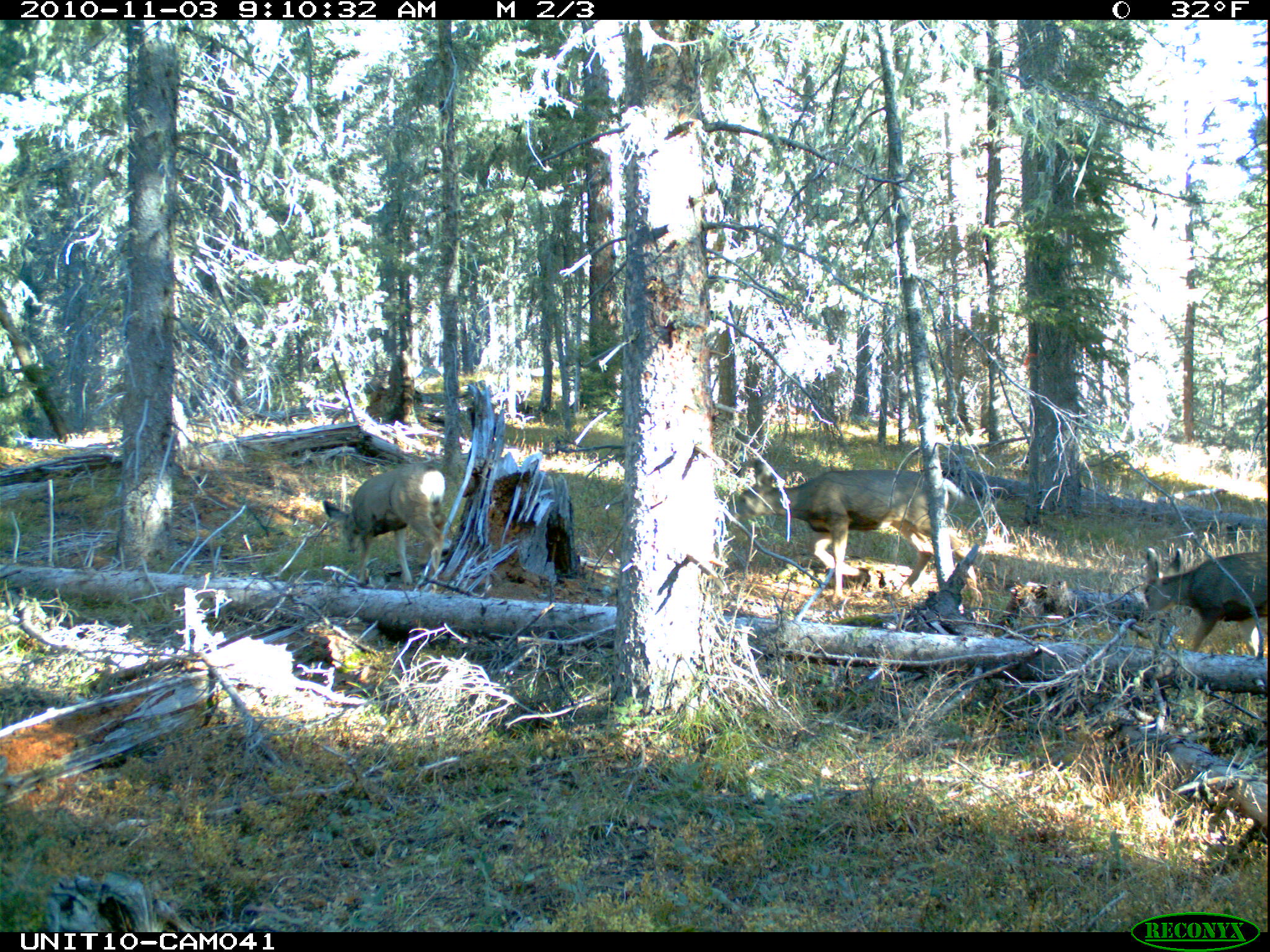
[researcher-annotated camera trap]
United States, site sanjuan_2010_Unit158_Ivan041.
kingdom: Animalia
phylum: Chordata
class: Mammalia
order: Artiodactyla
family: Cervidae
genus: Odocoileus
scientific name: Odocoileus hemionus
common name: mule deer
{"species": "Odocoileus hemionus (mule deer)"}